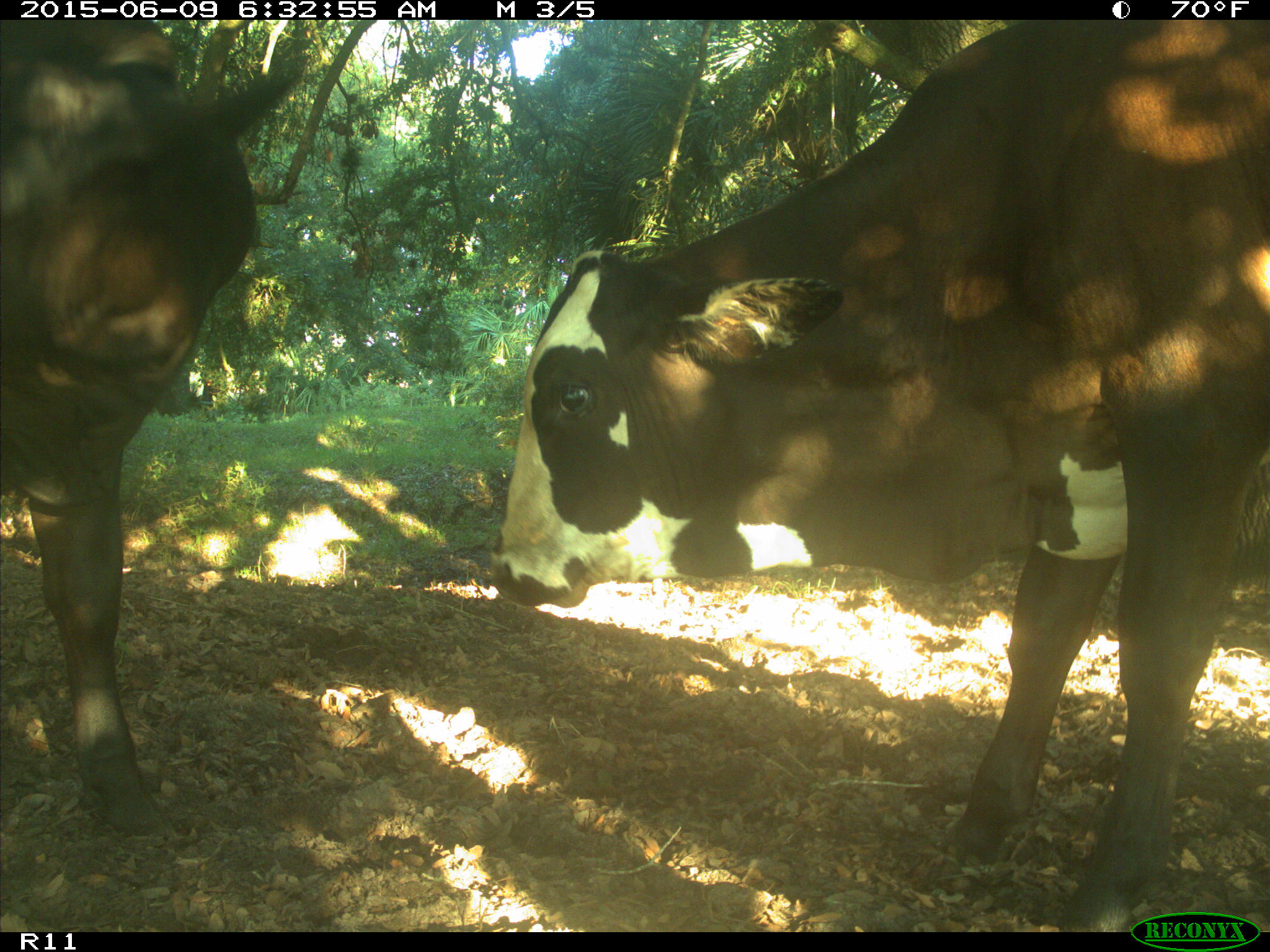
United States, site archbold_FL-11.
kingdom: Animalia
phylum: Chordata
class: Mammalia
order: Artiodactyla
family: Bovidae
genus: Bos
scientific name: Bos taurus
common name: domestic cow